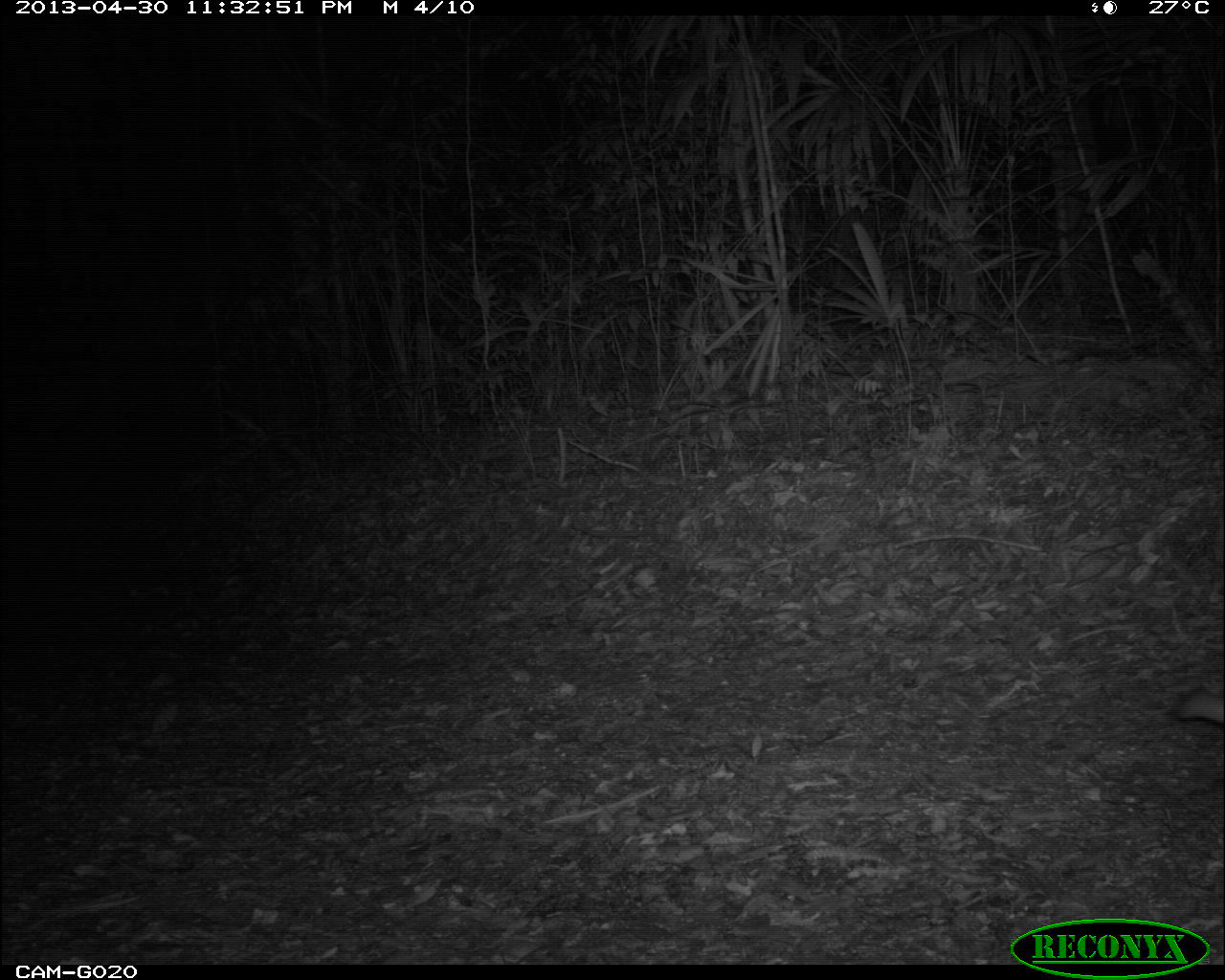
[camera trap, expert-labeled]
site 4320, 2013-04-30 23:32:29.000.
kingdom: Animalia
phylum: Chordata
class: Mammalia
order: Carnivora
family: Felidae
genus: Puma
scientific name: Puma concolor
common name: mountain lion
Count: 1.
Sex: male.